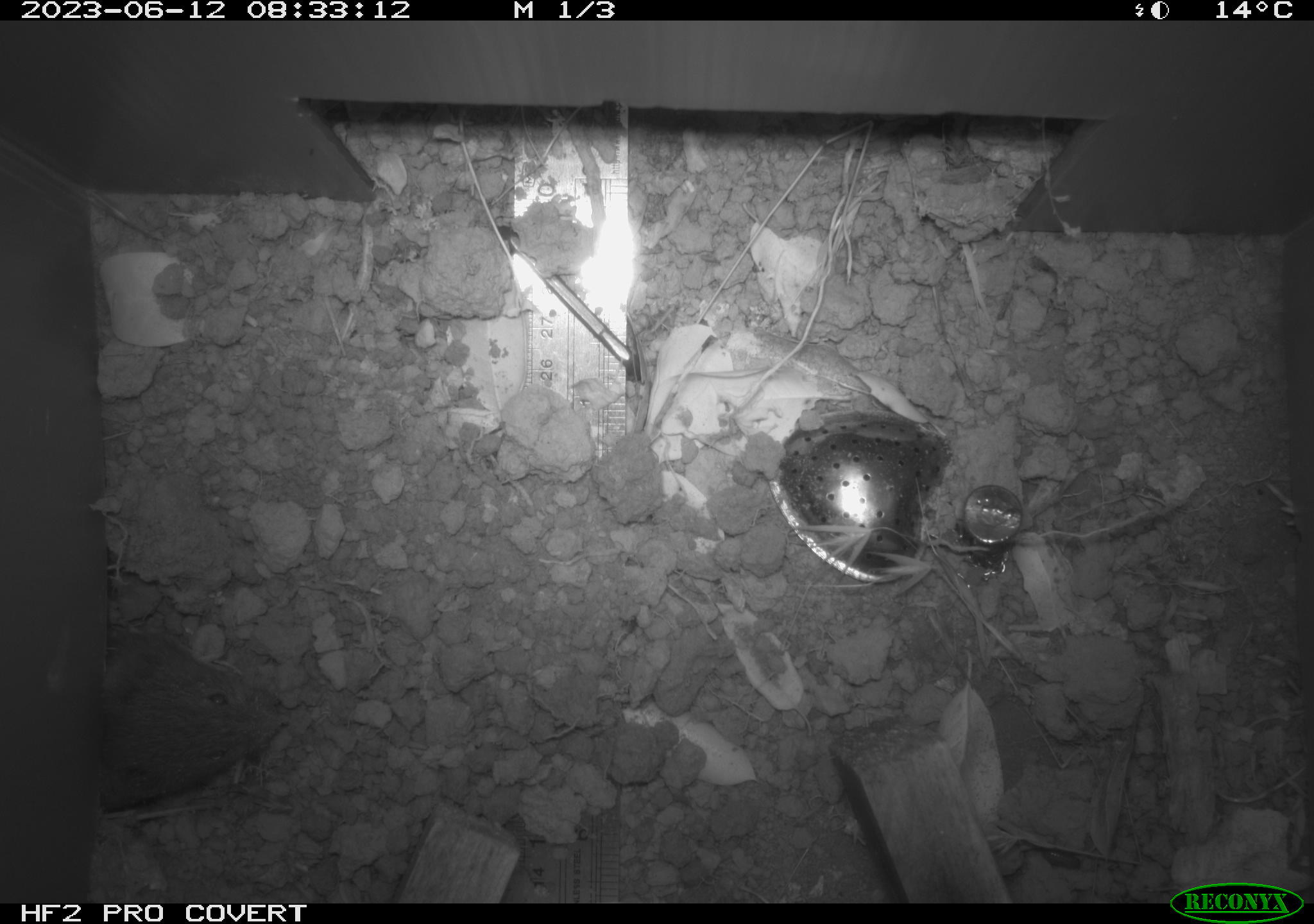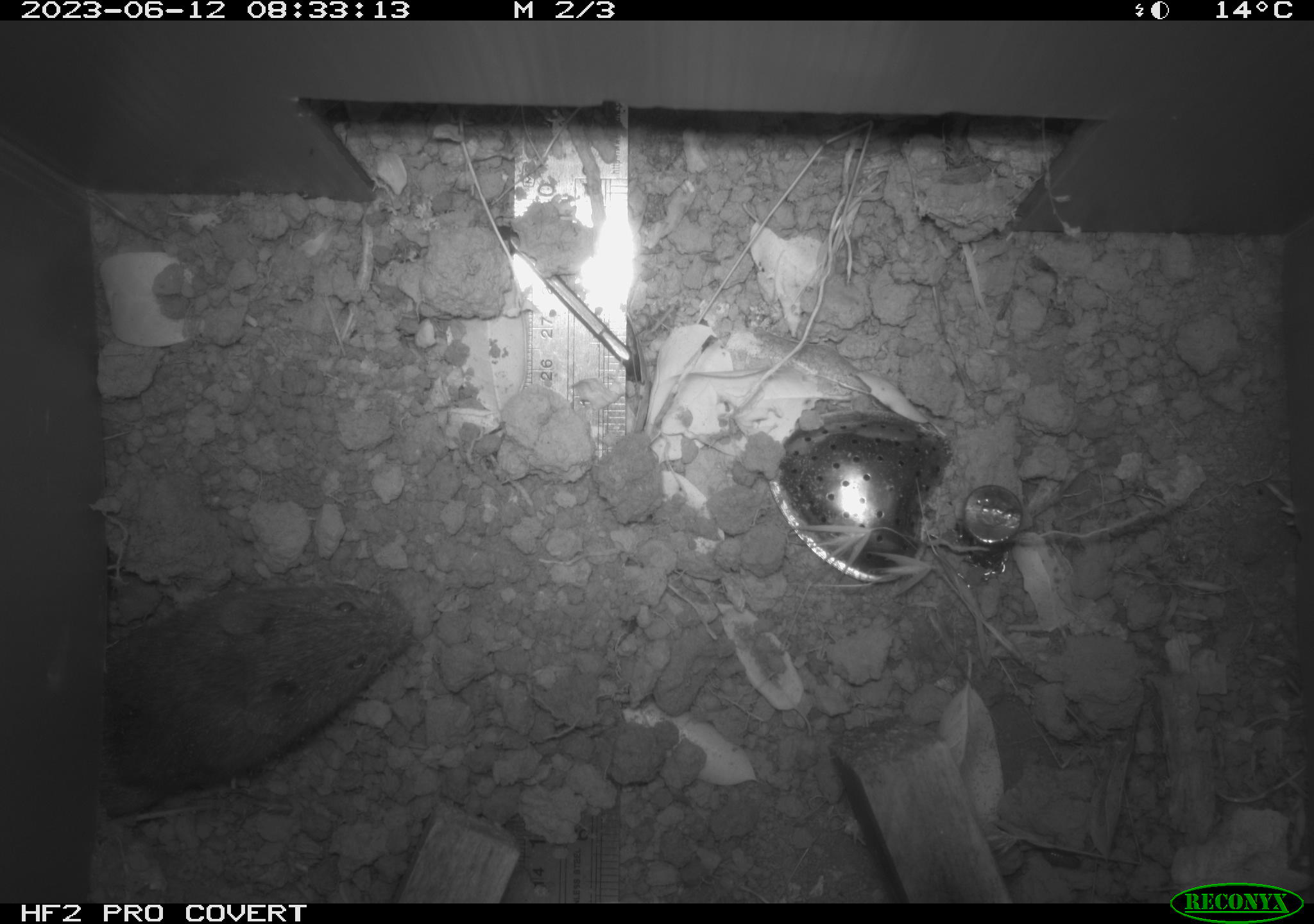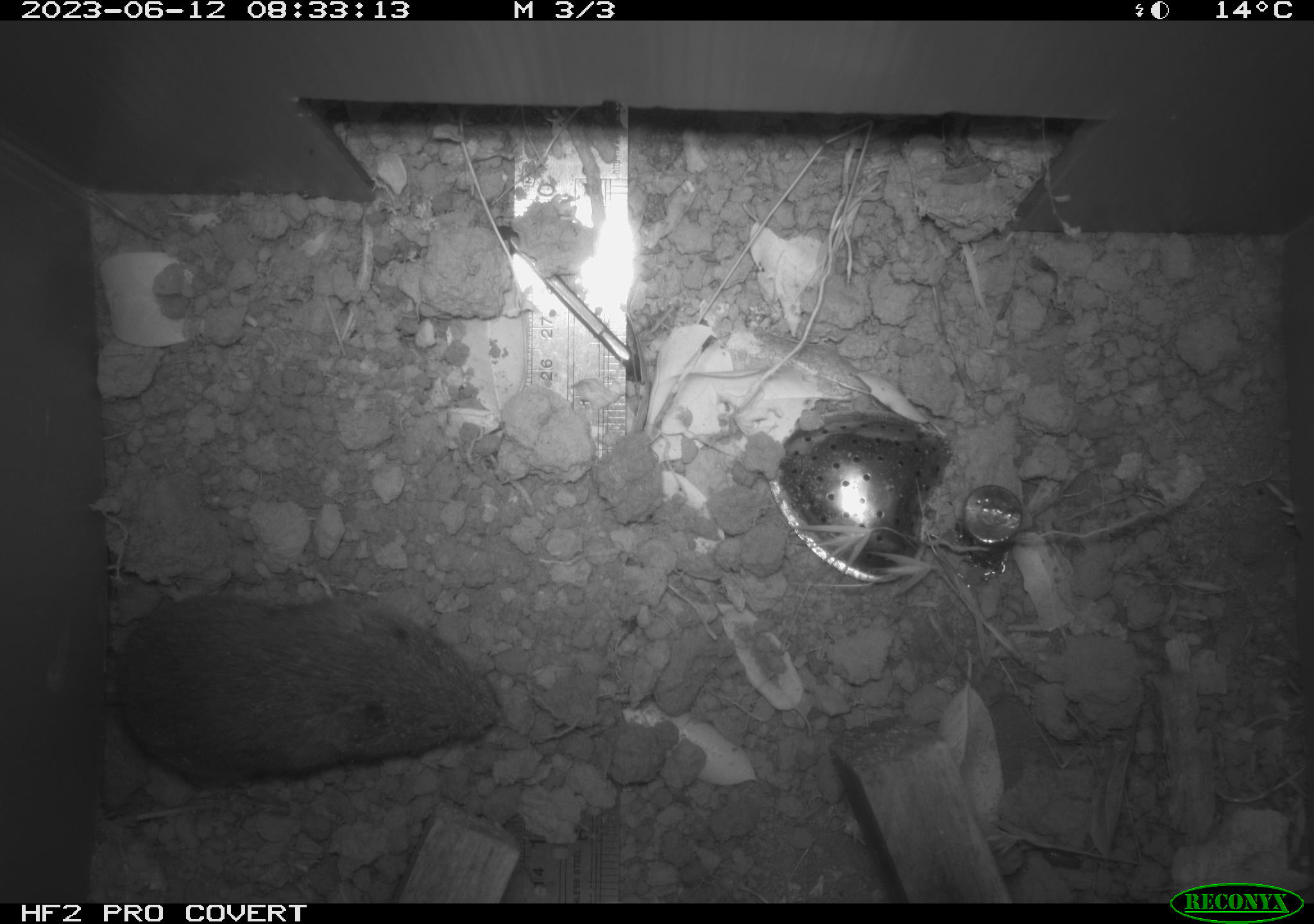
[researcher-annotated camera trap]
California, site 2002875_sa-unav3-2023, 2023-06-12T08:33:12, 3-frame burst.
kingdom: Animalia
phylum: Chordata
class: Mammalia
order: Rodentia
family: Cricetidae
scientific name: Arvicolinae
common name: voles, lemmings, and muskrats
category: arvicolinae subfamily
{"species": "arvicolinae subfamily (voles, lemmings, and muskrats) (Arvicolinae)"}